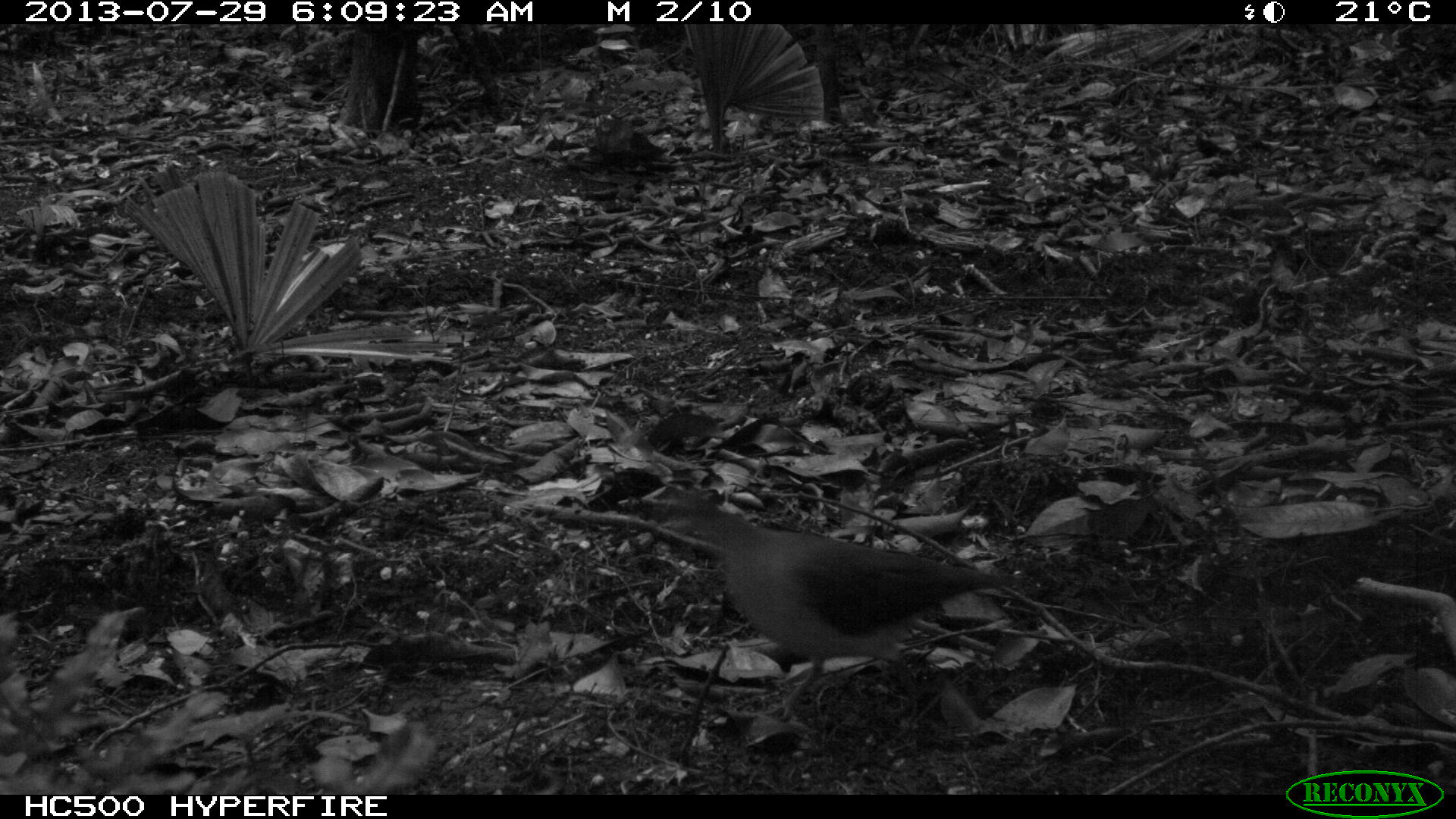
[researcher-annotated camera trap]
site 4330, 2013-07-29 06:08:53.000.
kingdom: Animalia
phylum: Chordata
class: Aves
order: Columbiformes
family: Columbidae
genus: Leptotila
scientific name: Leptotila plumbeiceps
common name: gray-headed dove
Leptotila plumbeiceps (gray-headed dove), count 1.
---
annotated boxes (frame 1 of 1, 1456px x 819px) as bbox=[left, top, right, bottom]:
leptotila plumbeiceps: bbox=[654, 500, 1009, 721]